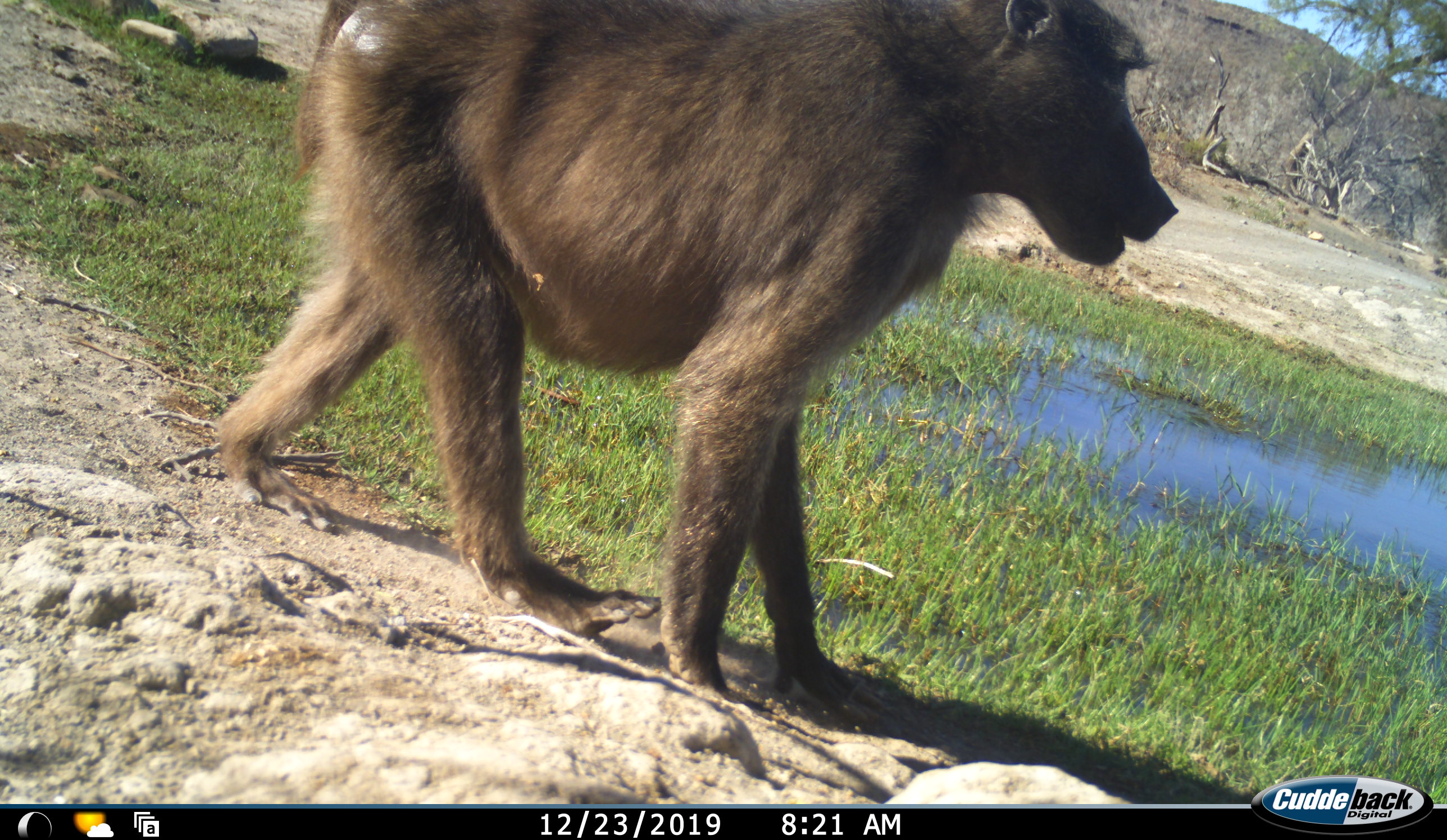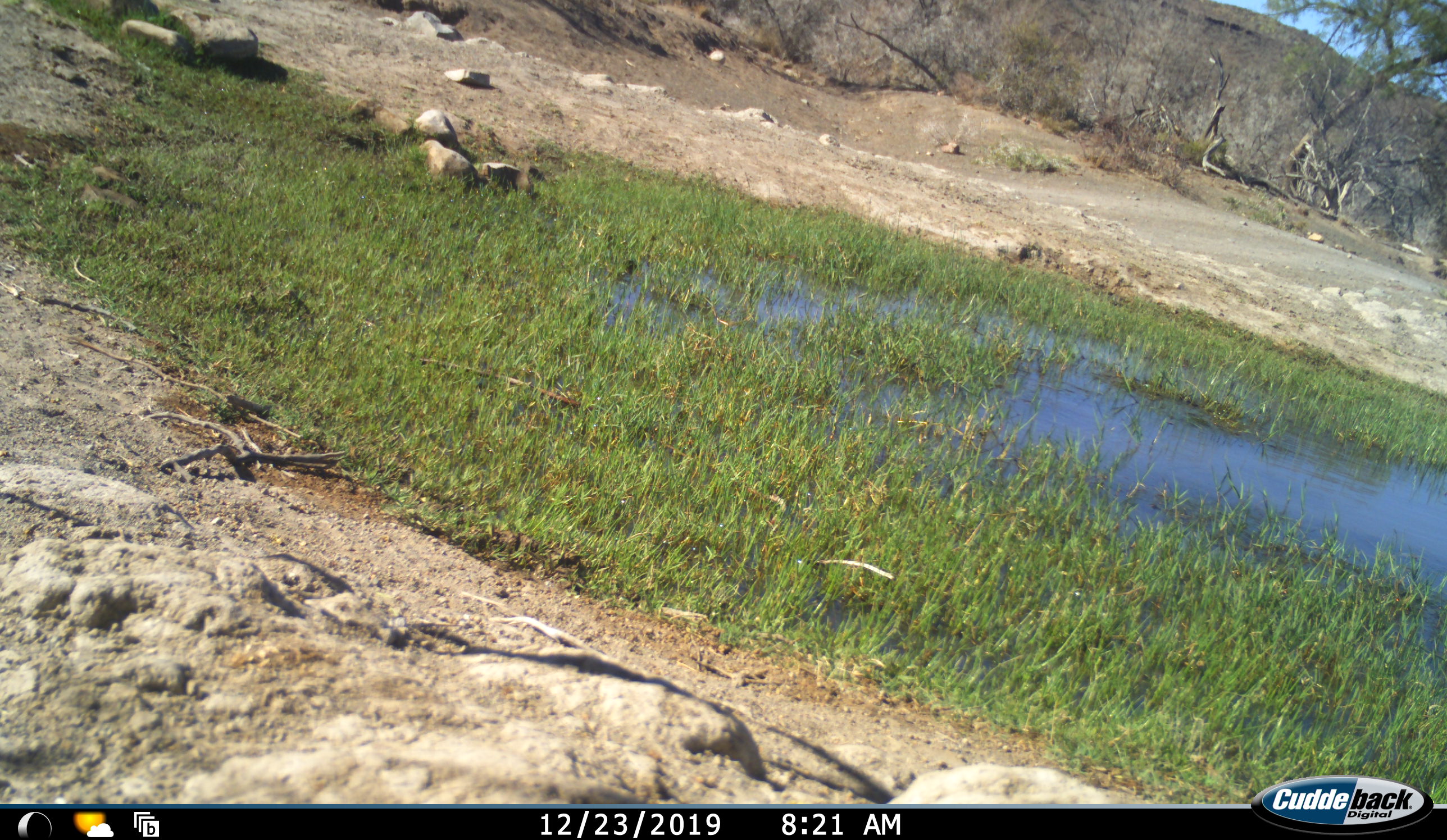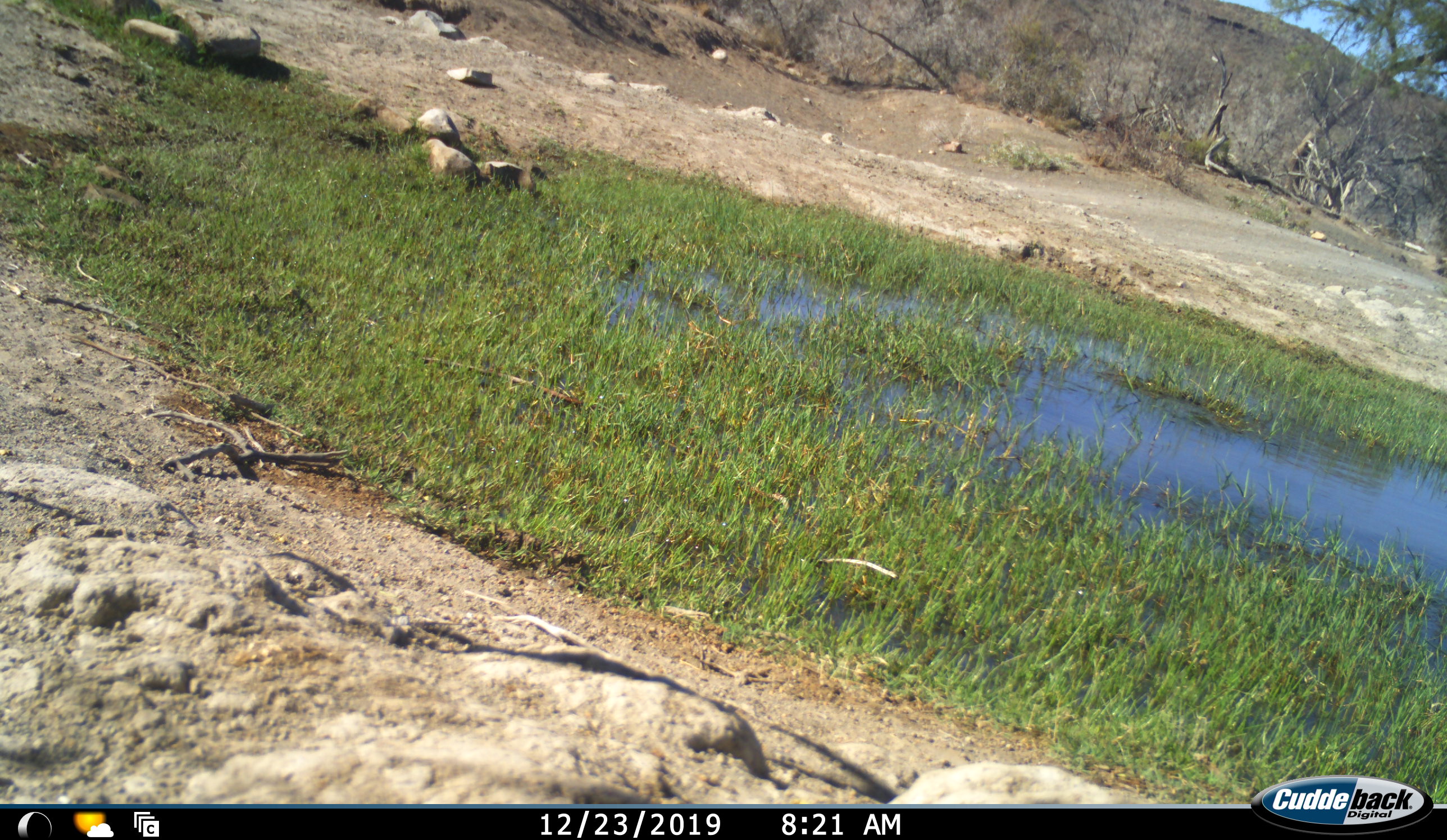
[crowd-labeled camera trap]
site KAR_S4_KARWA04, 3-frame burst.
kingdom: Animalia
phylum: Chordata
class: Mammalia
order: Primates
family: Cercopithecidae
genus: Papio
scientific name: Papio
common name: baboon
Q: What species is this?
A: Baboon (Papio).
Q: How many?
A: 1.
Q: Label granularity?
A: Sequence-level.